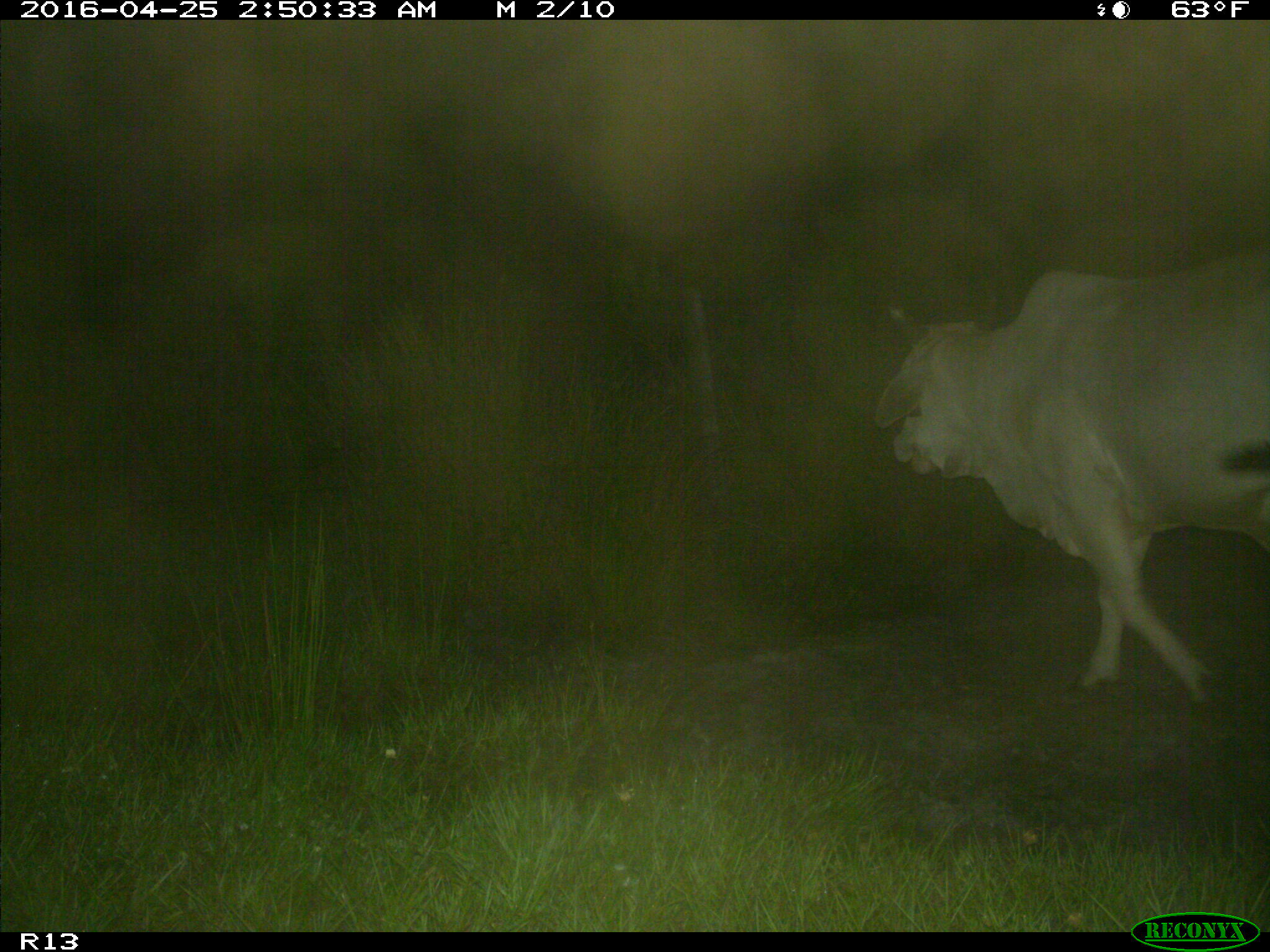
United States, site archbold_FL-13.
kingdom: Animalia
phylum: Chordata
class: Mammalia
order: Artiodactyla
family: Bovidae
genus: Bos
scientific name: Bos taurus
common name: domestic cow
Bos taurus (domestic cow).